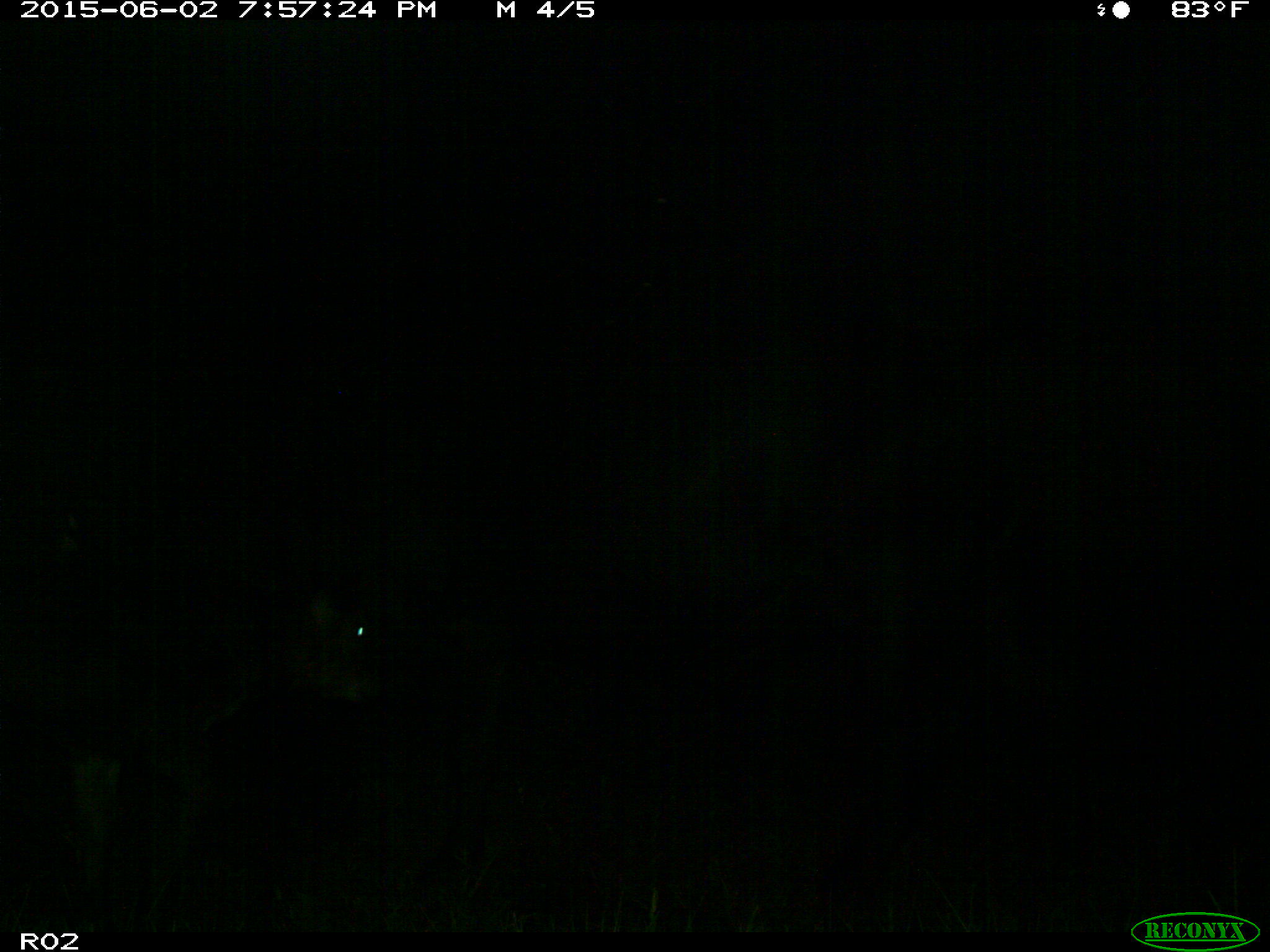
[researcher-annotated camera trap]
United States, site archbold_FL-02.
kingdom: Animalia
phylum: Chordata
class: Mammalia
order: Artiodactyla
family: Bovidae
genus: Bos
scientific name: Bos taurus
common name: domestic cow